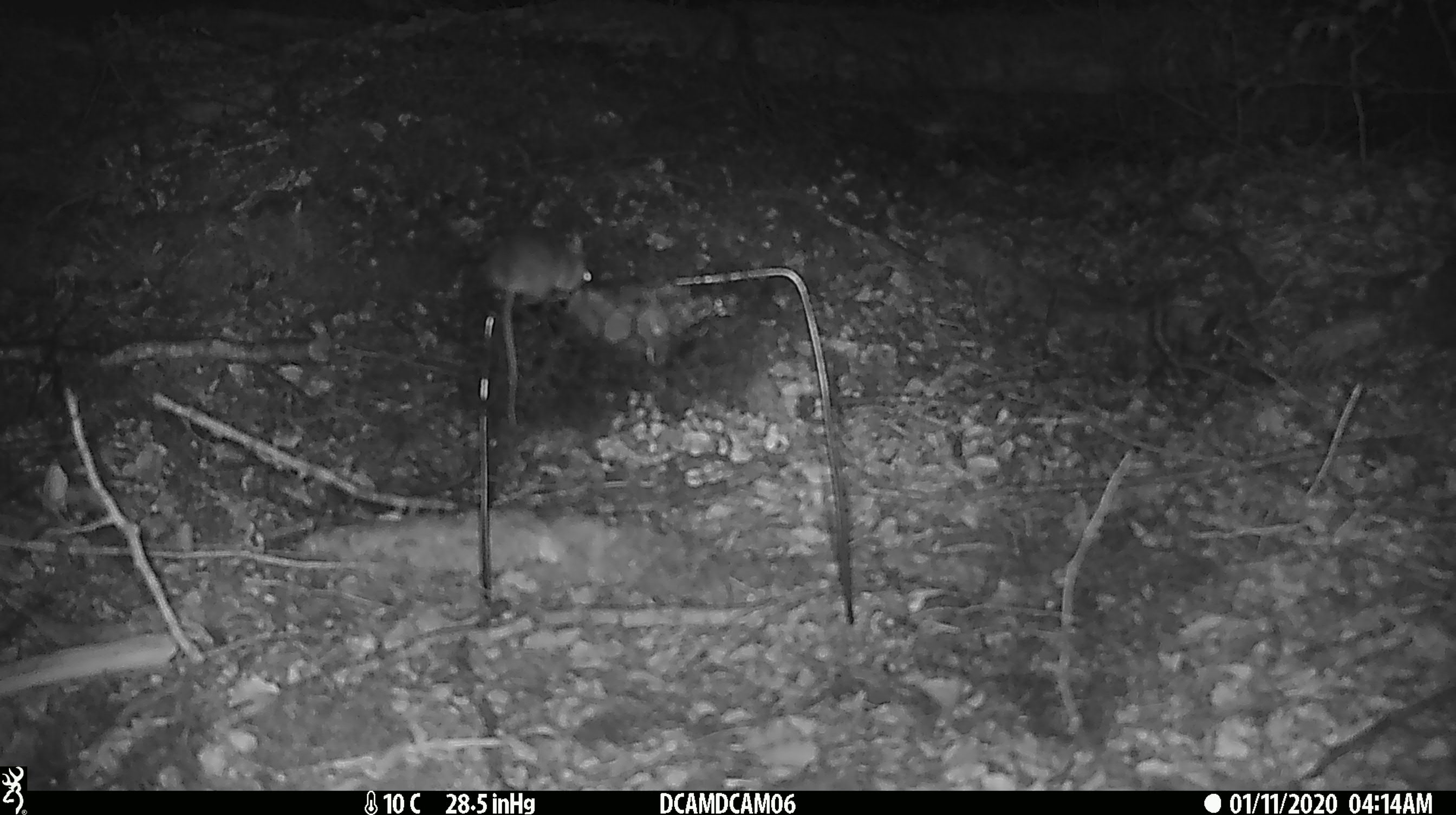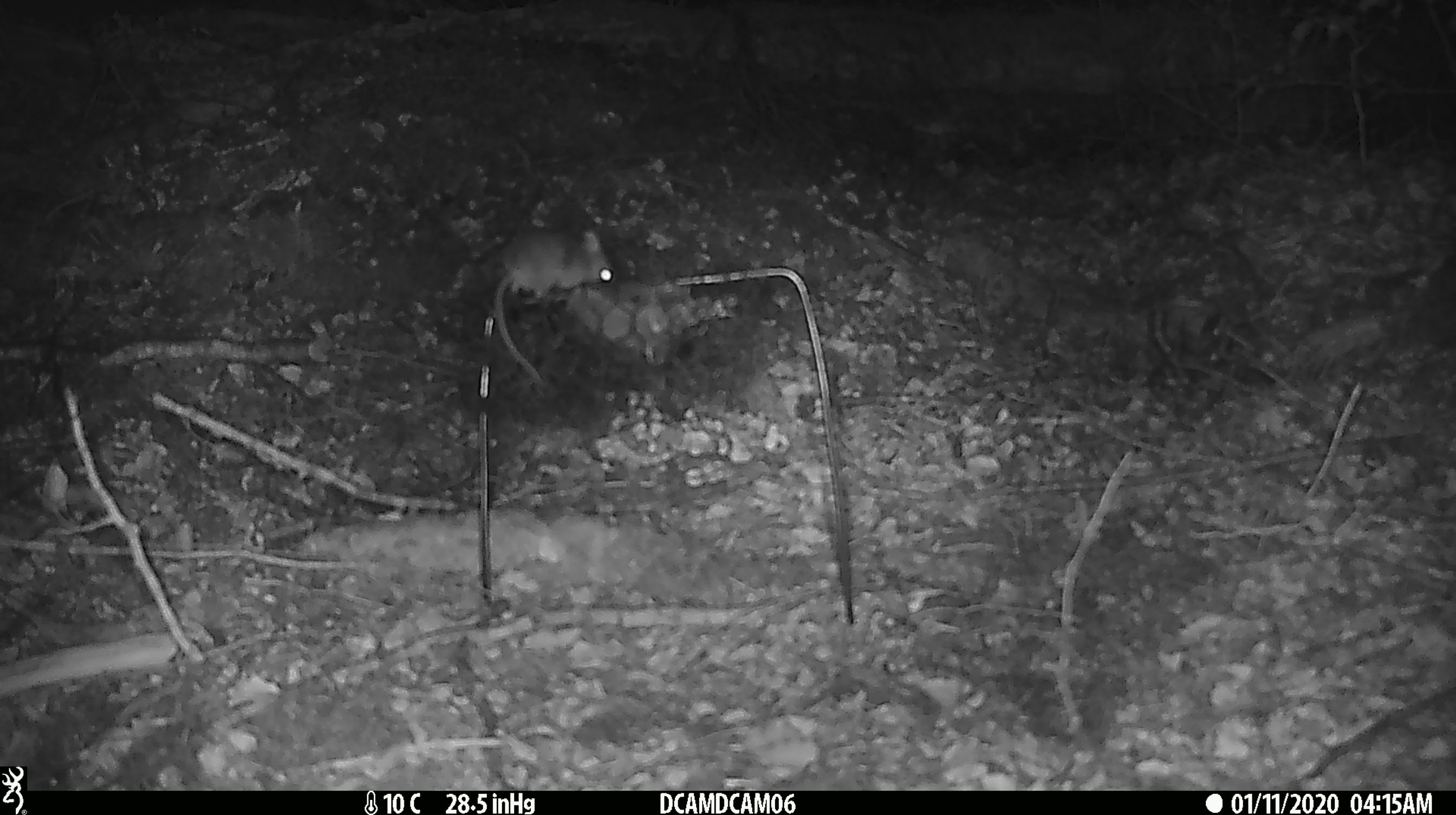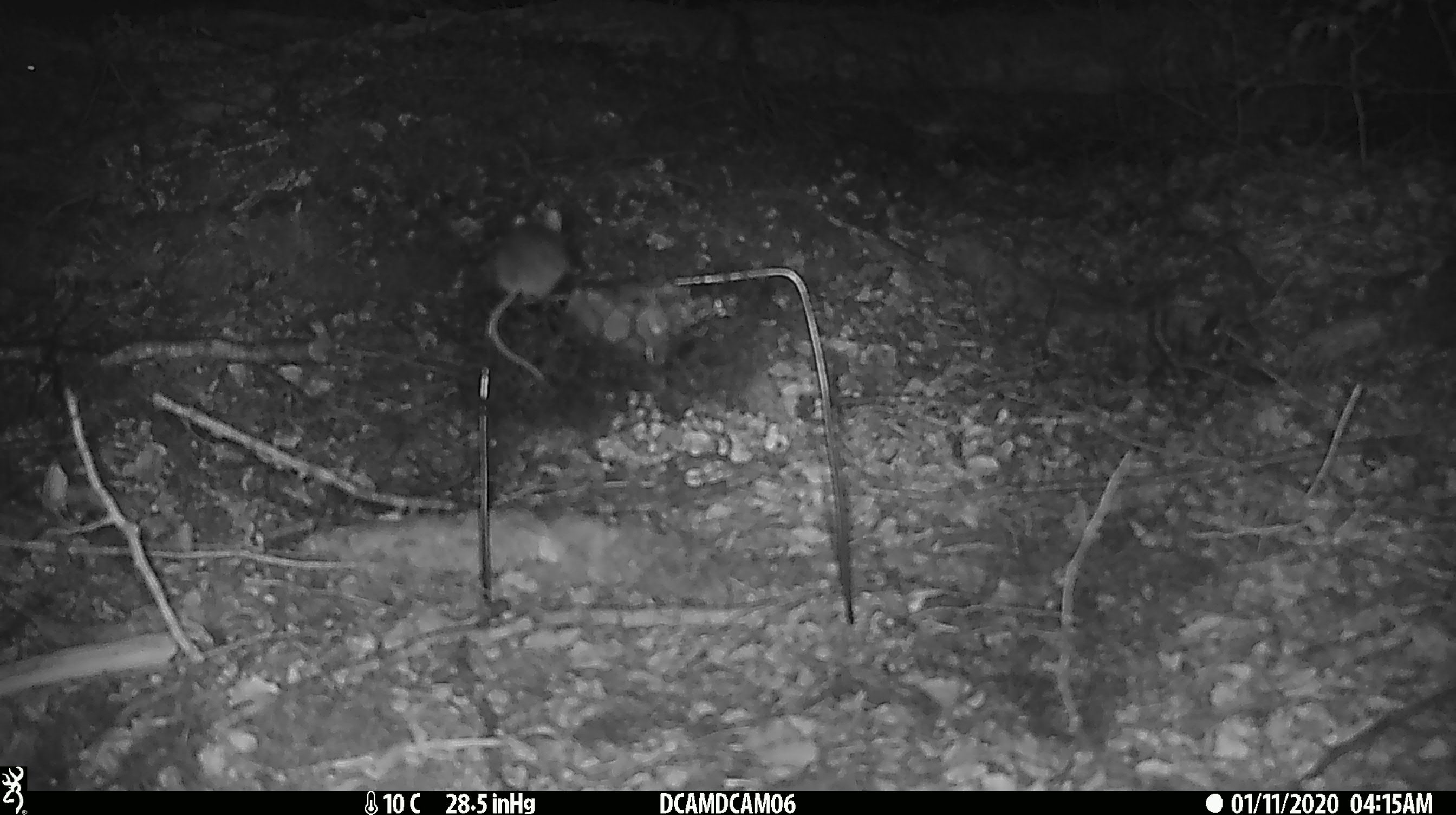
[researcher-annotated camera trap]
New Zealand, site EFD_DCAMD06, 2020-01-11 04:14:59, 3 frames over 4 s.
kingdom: Animalia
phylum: Chordata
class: Mammalia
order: Rodentia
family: Muridae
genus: Mus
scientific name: Mus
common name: mouse